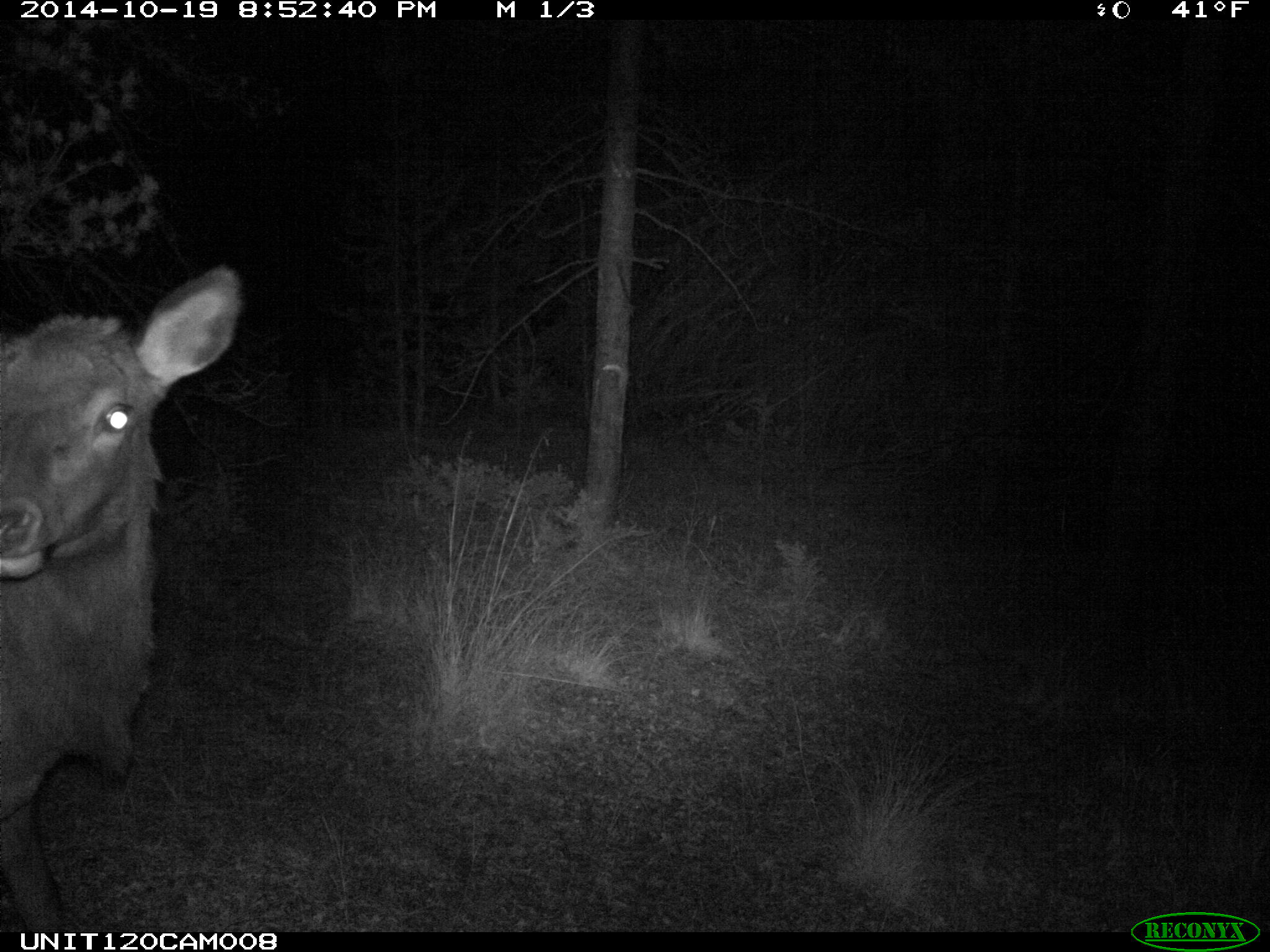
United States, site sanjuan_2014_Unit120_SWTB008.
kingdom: Animalia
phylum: Chordata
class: Mammalia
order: Artiodactyla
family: Cervidae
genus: Cervus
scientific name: Cervus elaphus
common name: red deer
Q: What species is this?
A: Cervus elaphus (red deer).